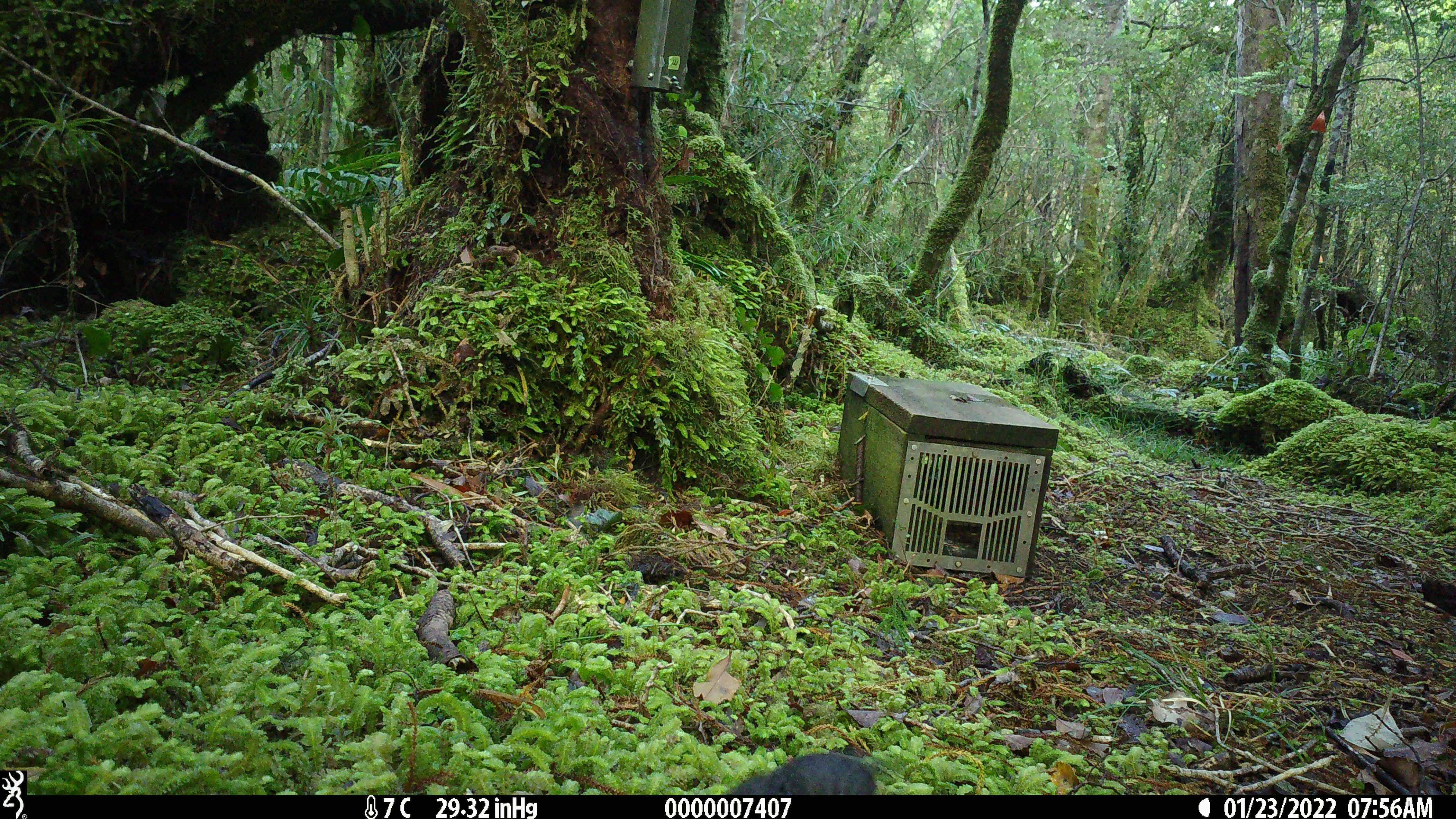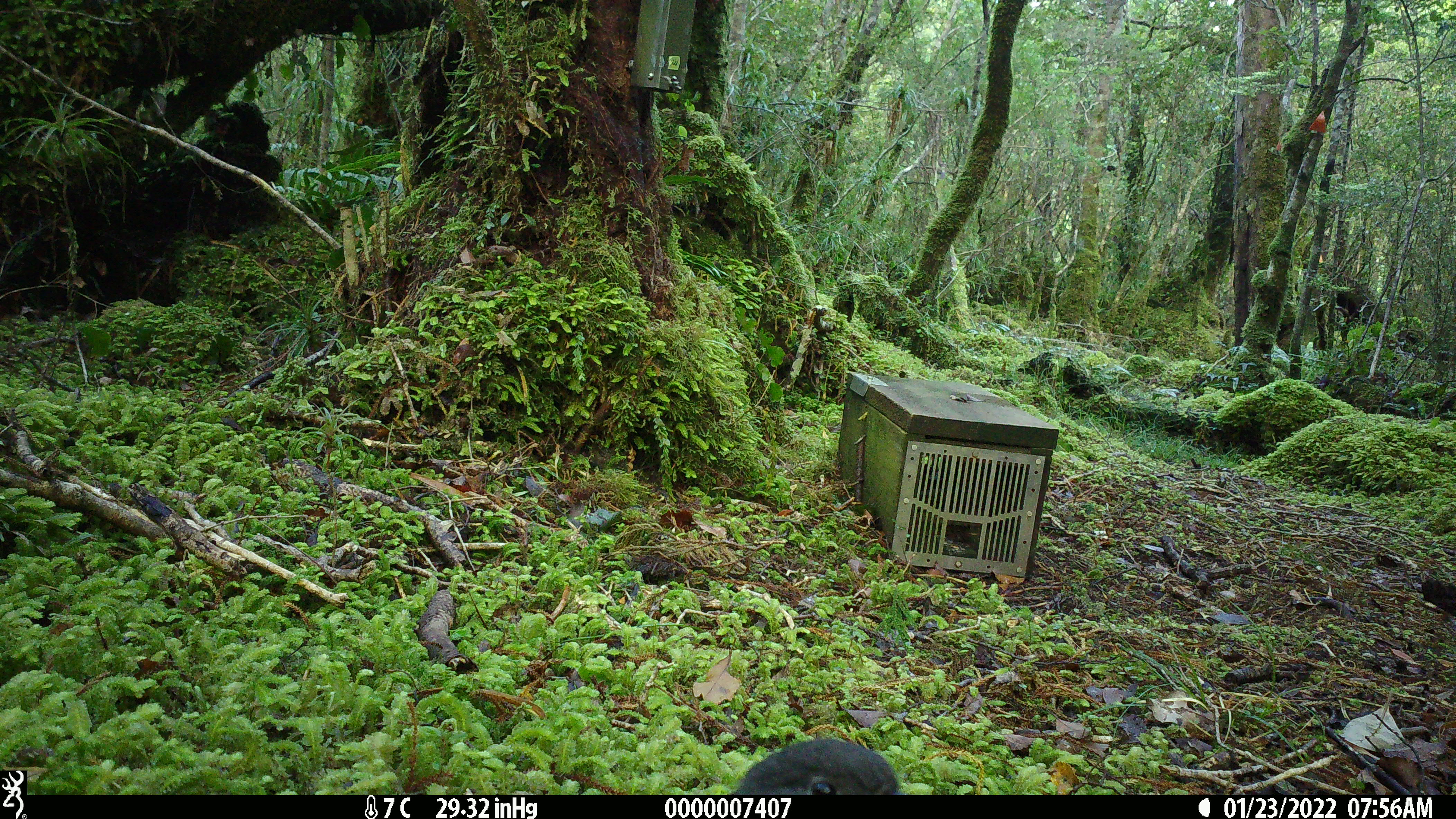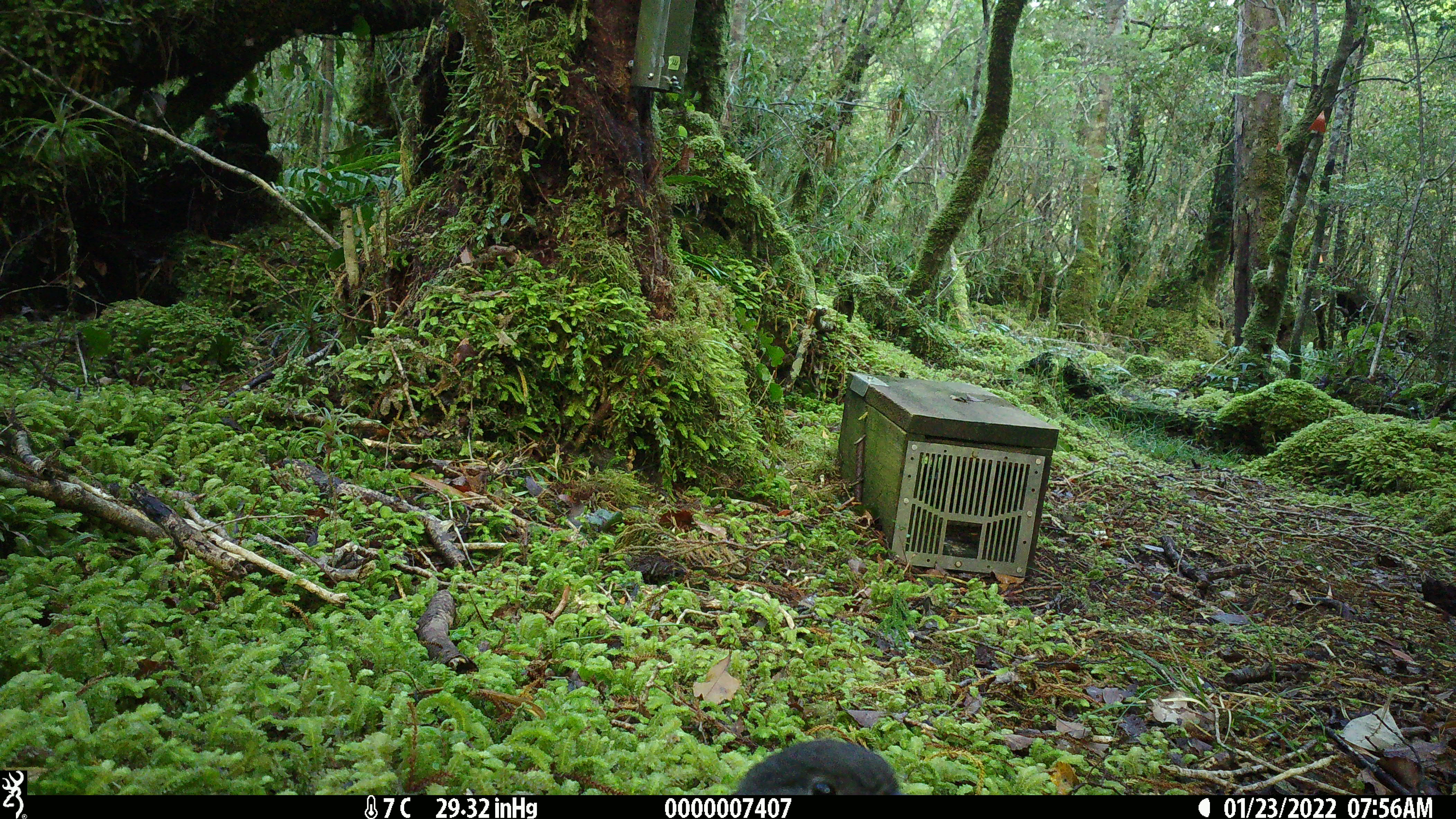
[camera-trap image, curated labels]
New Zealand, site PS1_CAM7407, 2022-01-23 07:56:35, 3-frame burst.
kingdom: Animalia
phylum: Chordata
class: Aves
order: Passeriformes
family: Petroicidae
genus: Petroica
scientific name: Petroica australis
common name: new zealand robin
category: robin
Robin (new zealand robin) (Petroica australis).